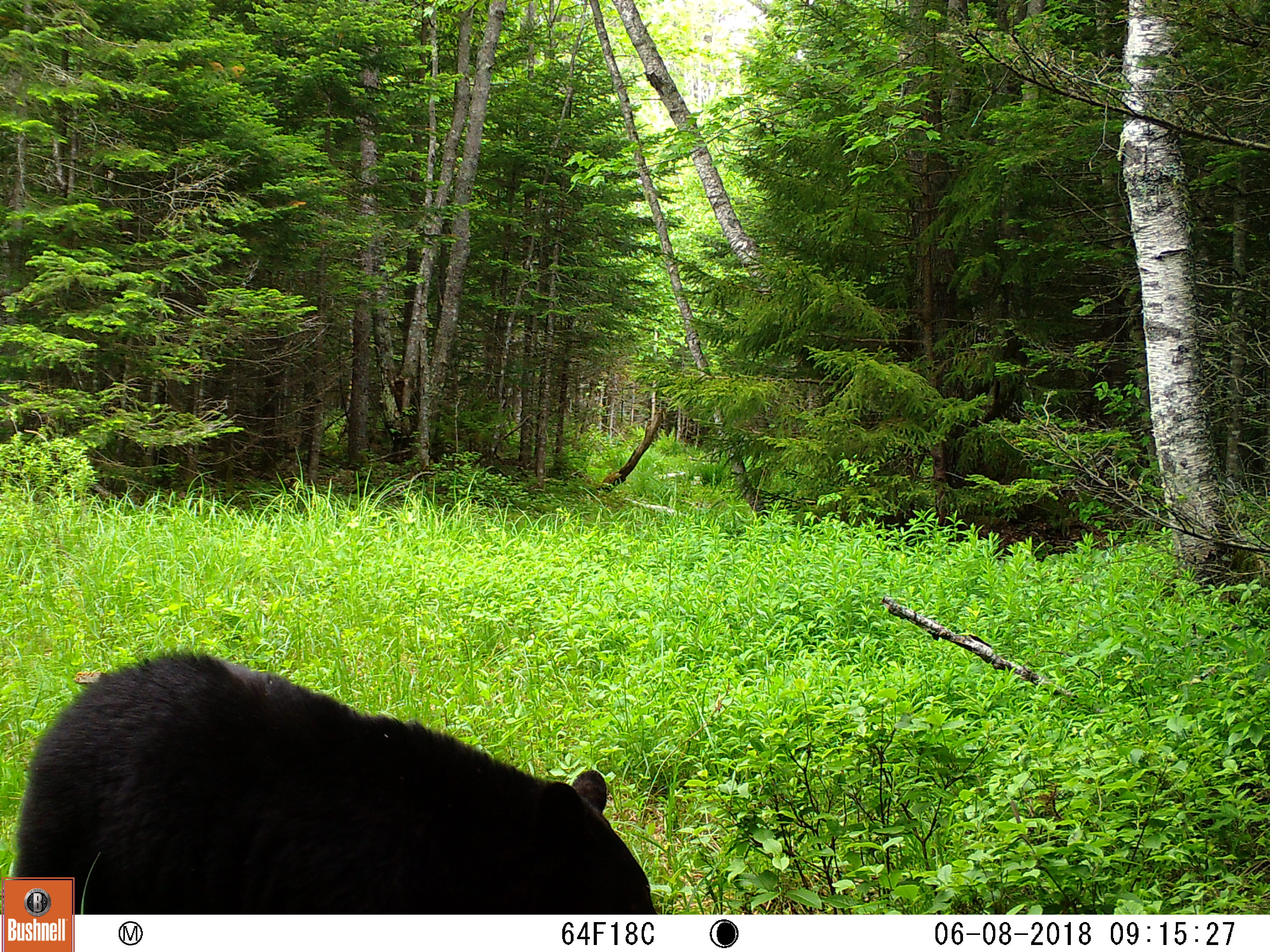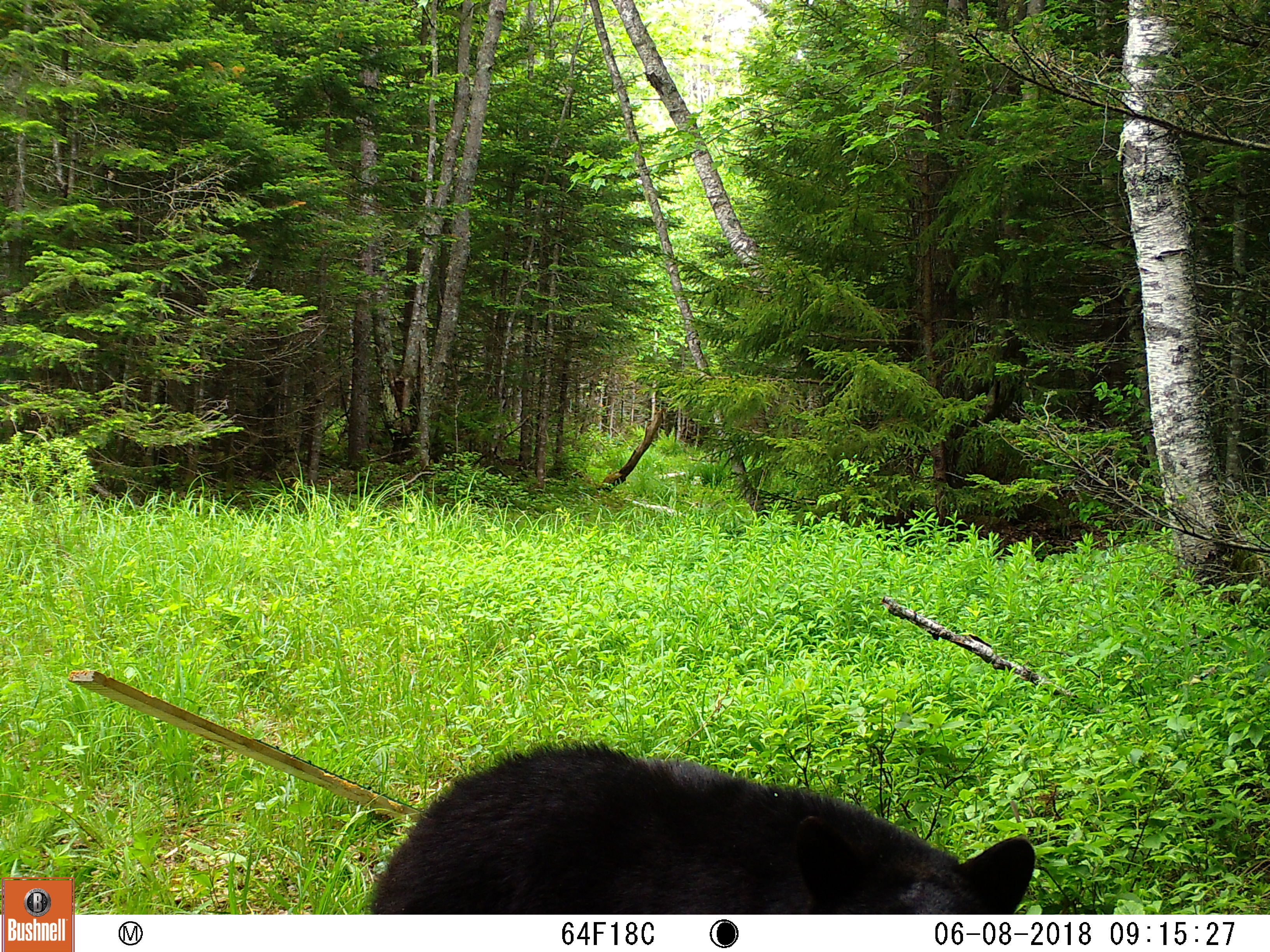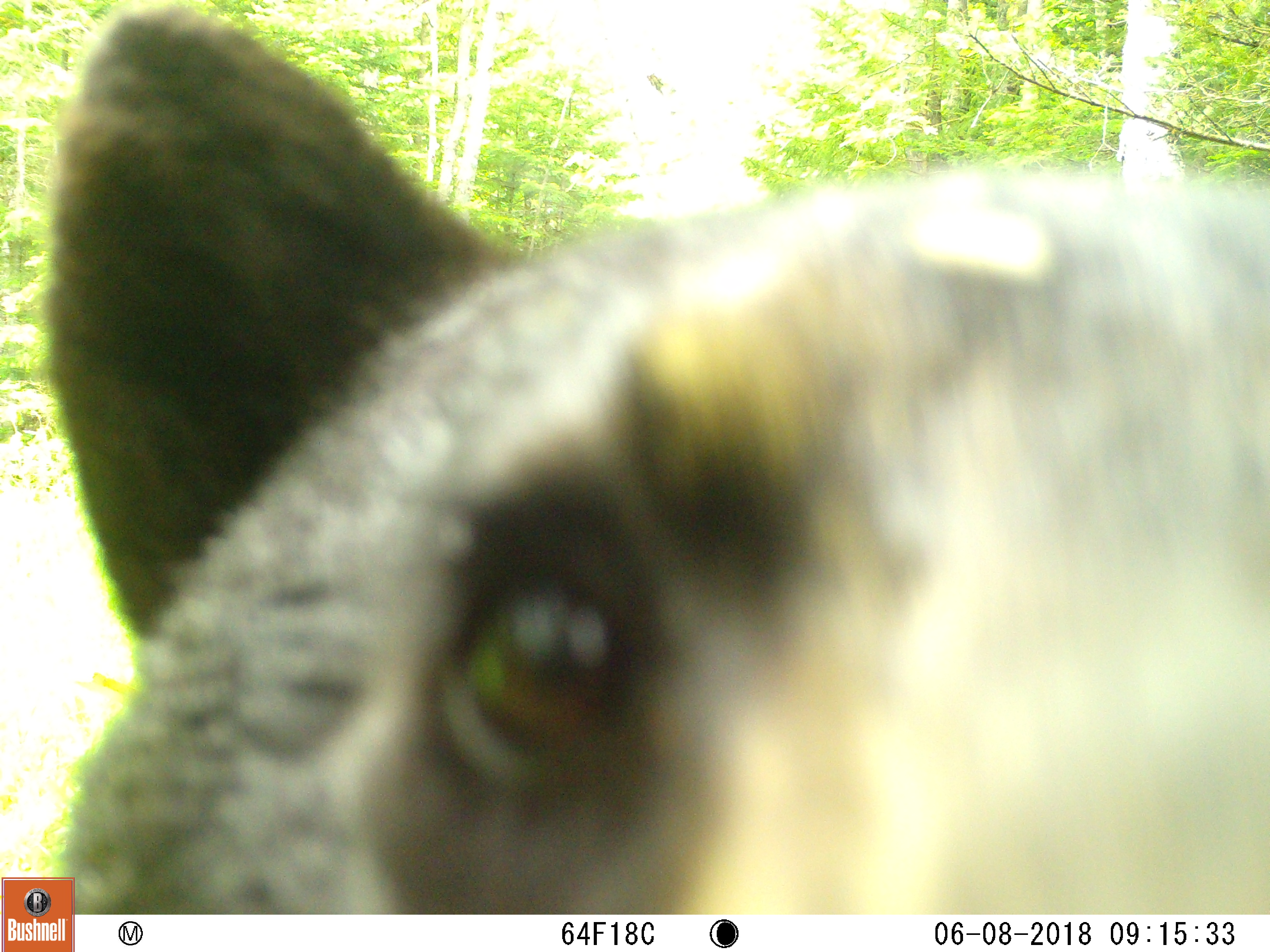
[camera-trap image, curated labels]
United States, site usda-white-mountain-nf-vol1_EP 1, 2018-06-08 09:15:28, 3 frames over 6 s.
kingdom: Animalia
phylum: Chordata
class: Mammalia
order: Carnivora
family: Ursidae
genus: Ursus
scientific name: Ursus americanus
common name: black bear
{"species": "black bear (Ursus americanus)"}